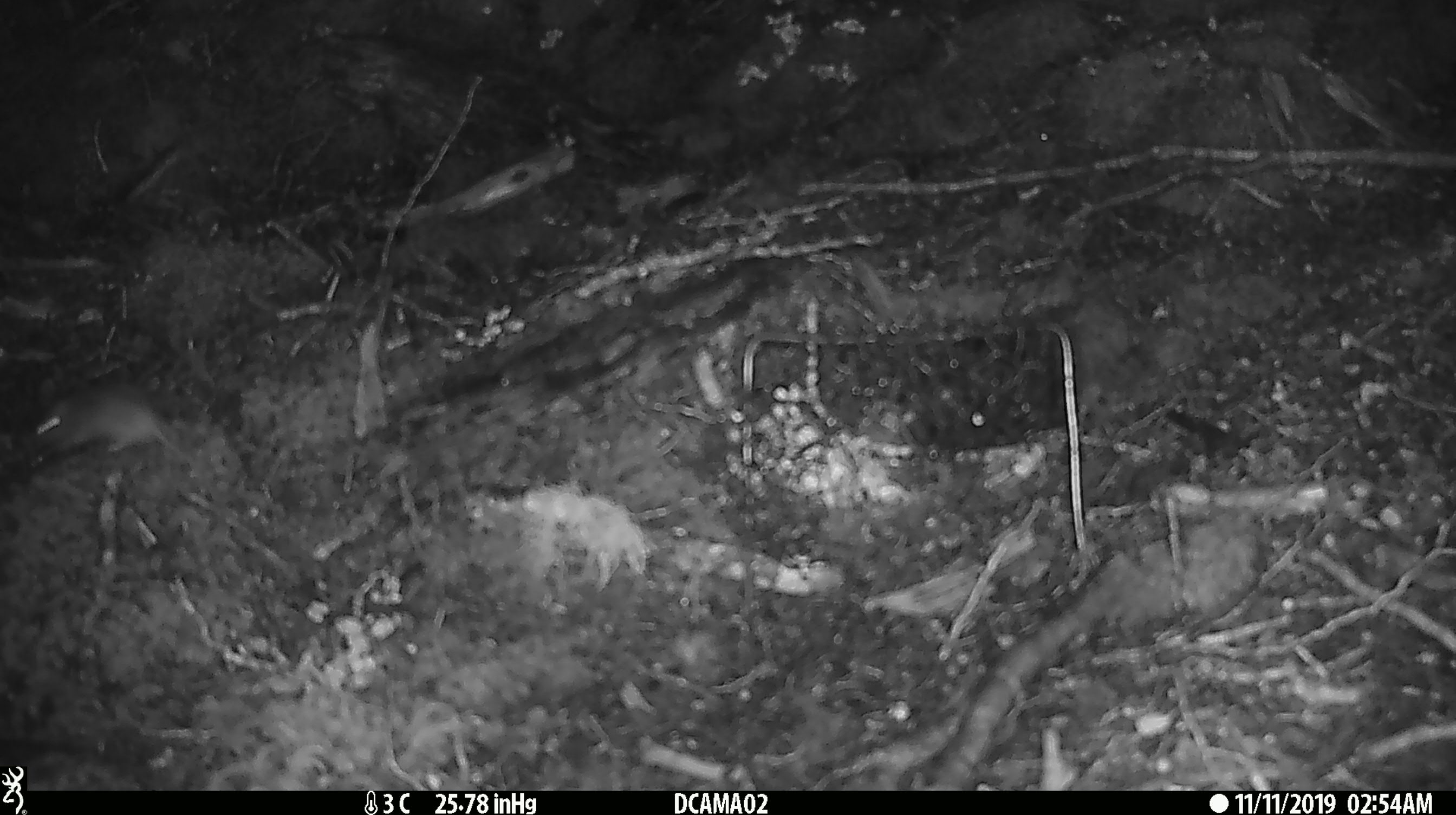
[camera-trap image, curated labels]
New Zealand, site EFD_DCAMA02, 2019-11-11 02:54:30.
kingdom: Animalia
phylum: Chordata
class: Mammalia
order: Rodentia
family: Muridae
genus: Mus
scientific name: Mus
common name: mouse